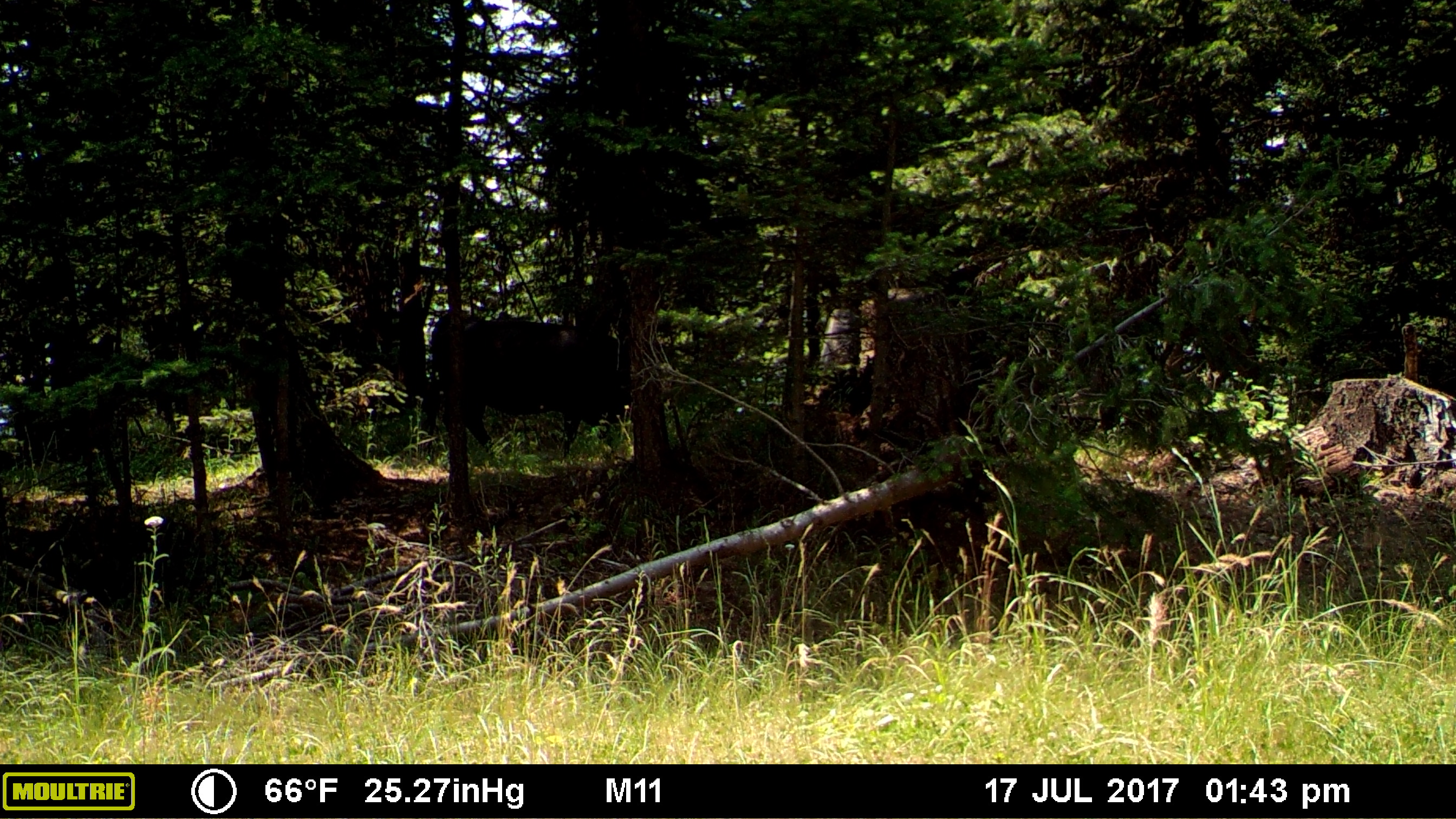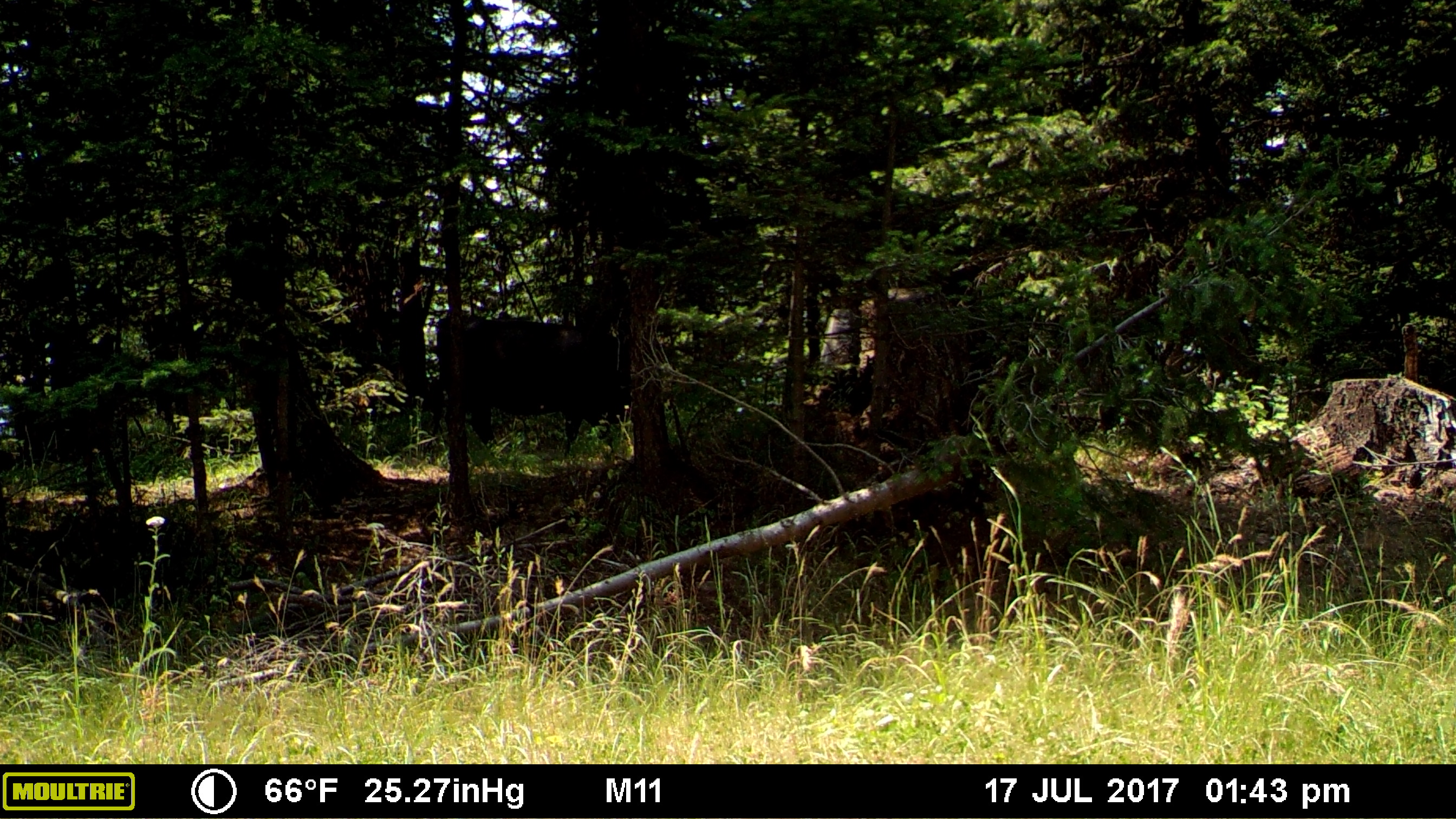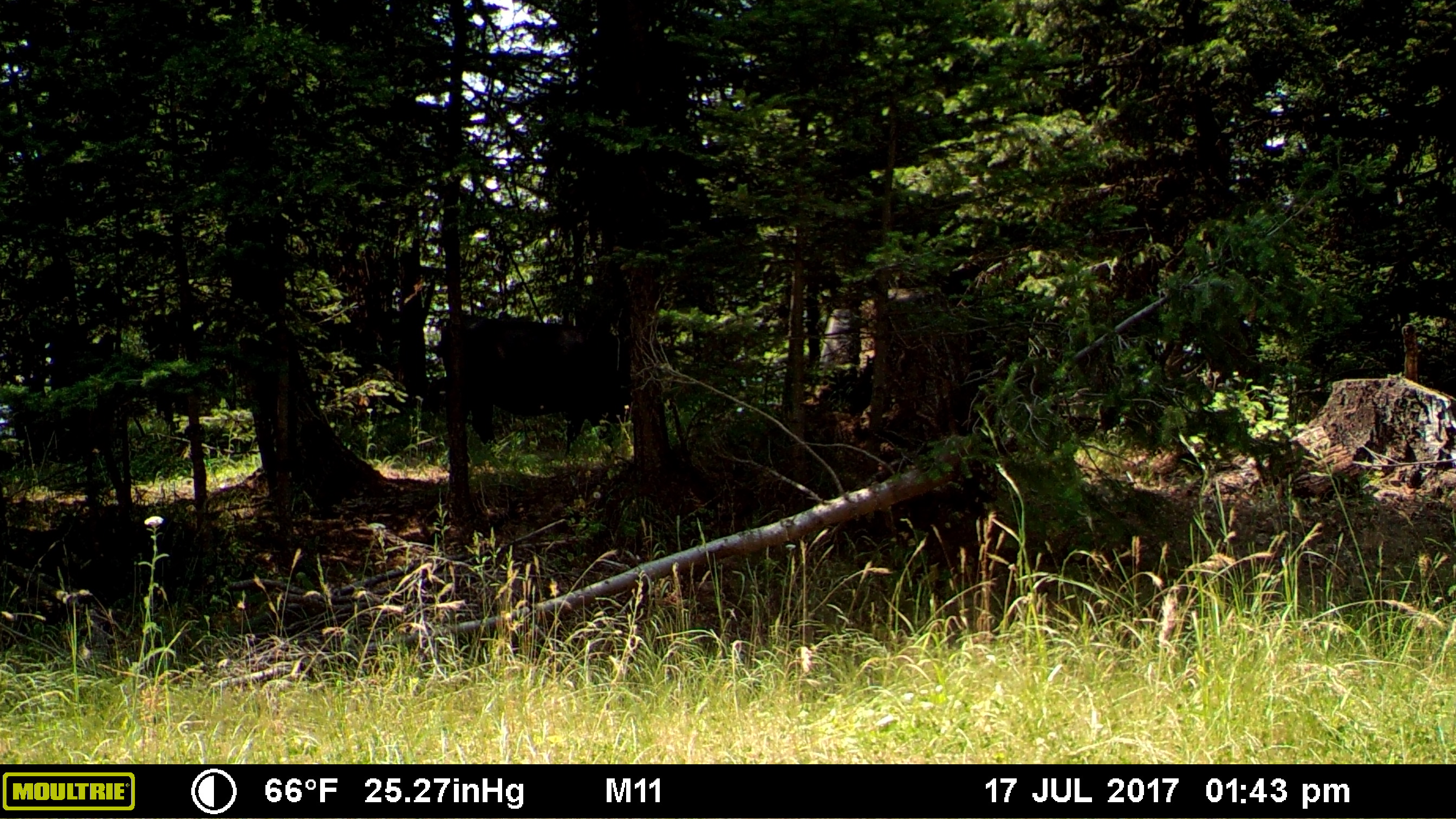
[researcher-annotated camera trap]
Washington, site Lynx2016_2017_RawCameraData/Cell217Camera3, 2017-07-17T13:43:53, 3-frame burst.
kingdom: Animalia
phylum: Chordata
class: Mammalia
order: Artiodactyla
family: Bovidae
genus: Bos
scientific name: Bos taurus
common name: domestic cattle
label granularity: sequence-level